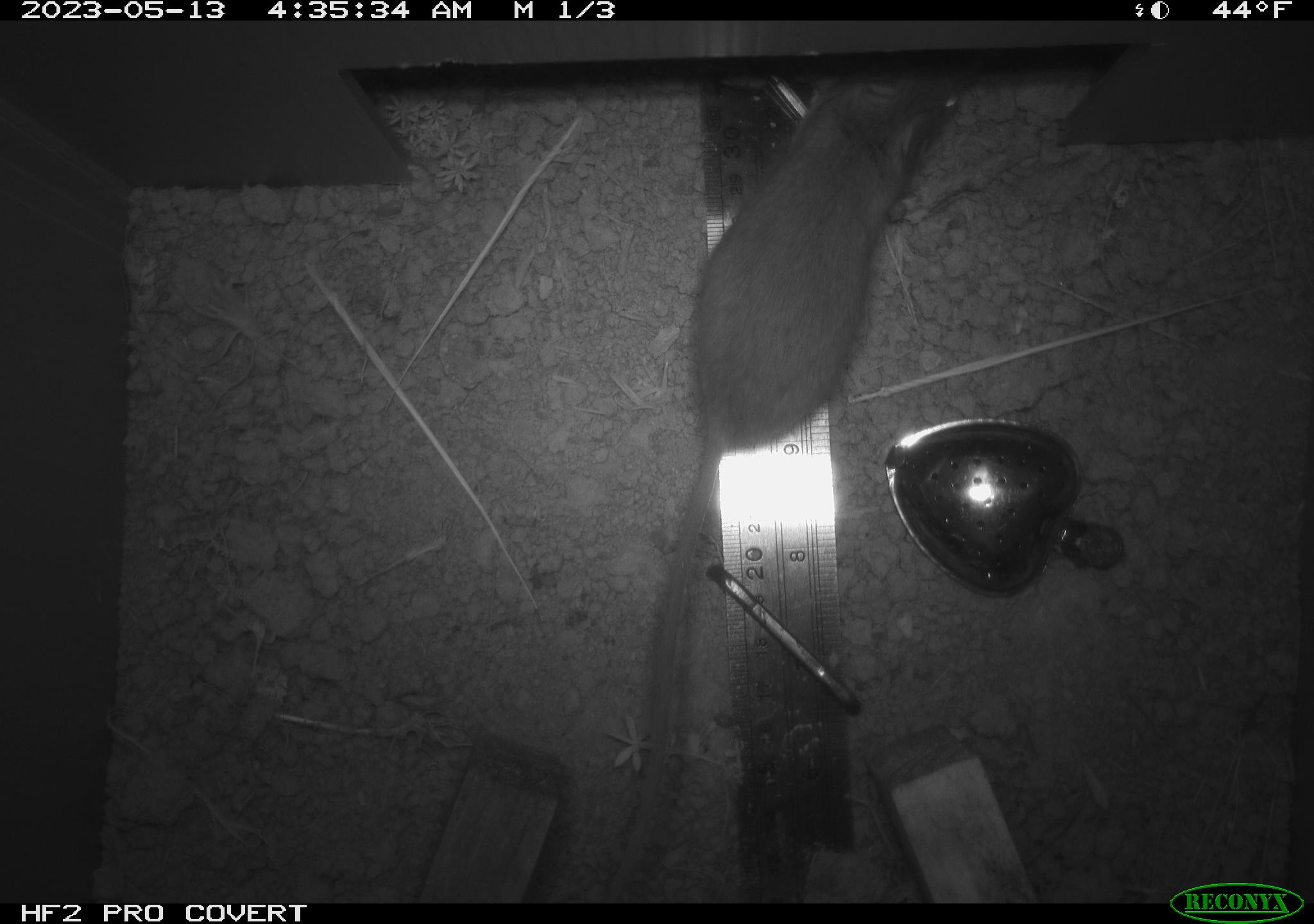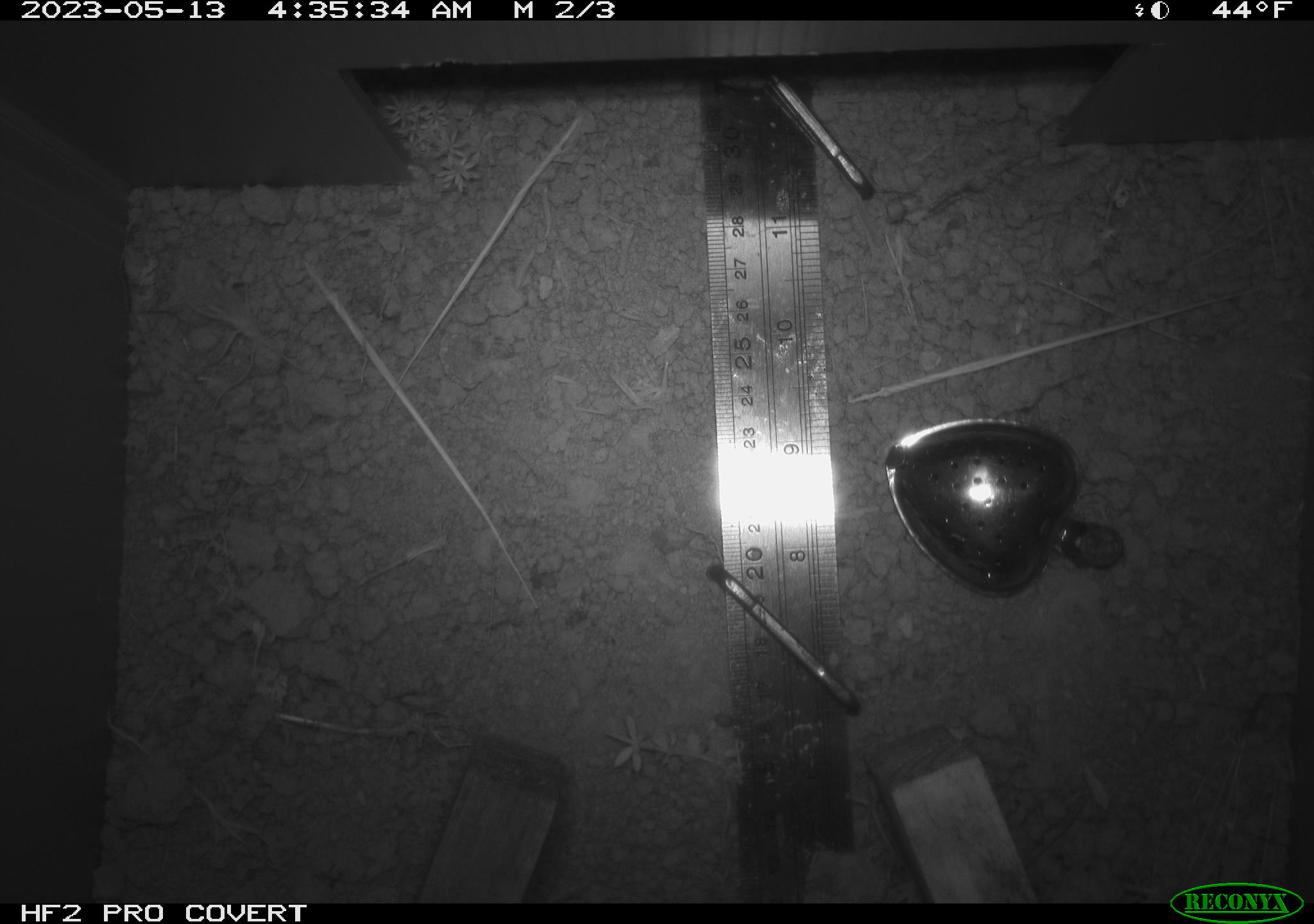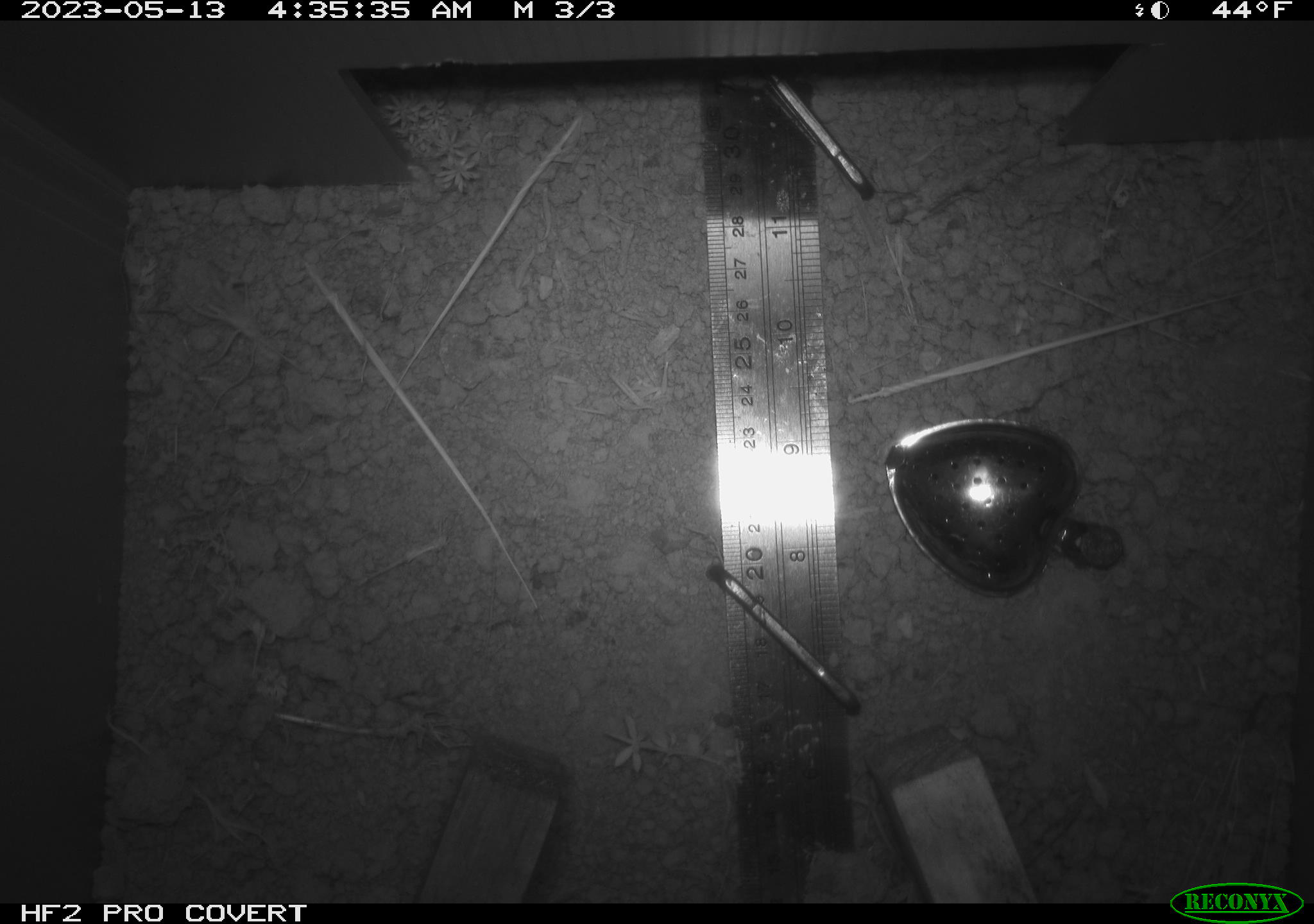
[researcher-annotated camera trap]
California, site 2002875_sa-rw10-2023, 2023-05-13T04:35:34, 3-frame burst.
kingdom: Animalia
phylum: Chordata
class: Mammalia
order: Rodentia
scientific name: Rodentia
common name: mouse species